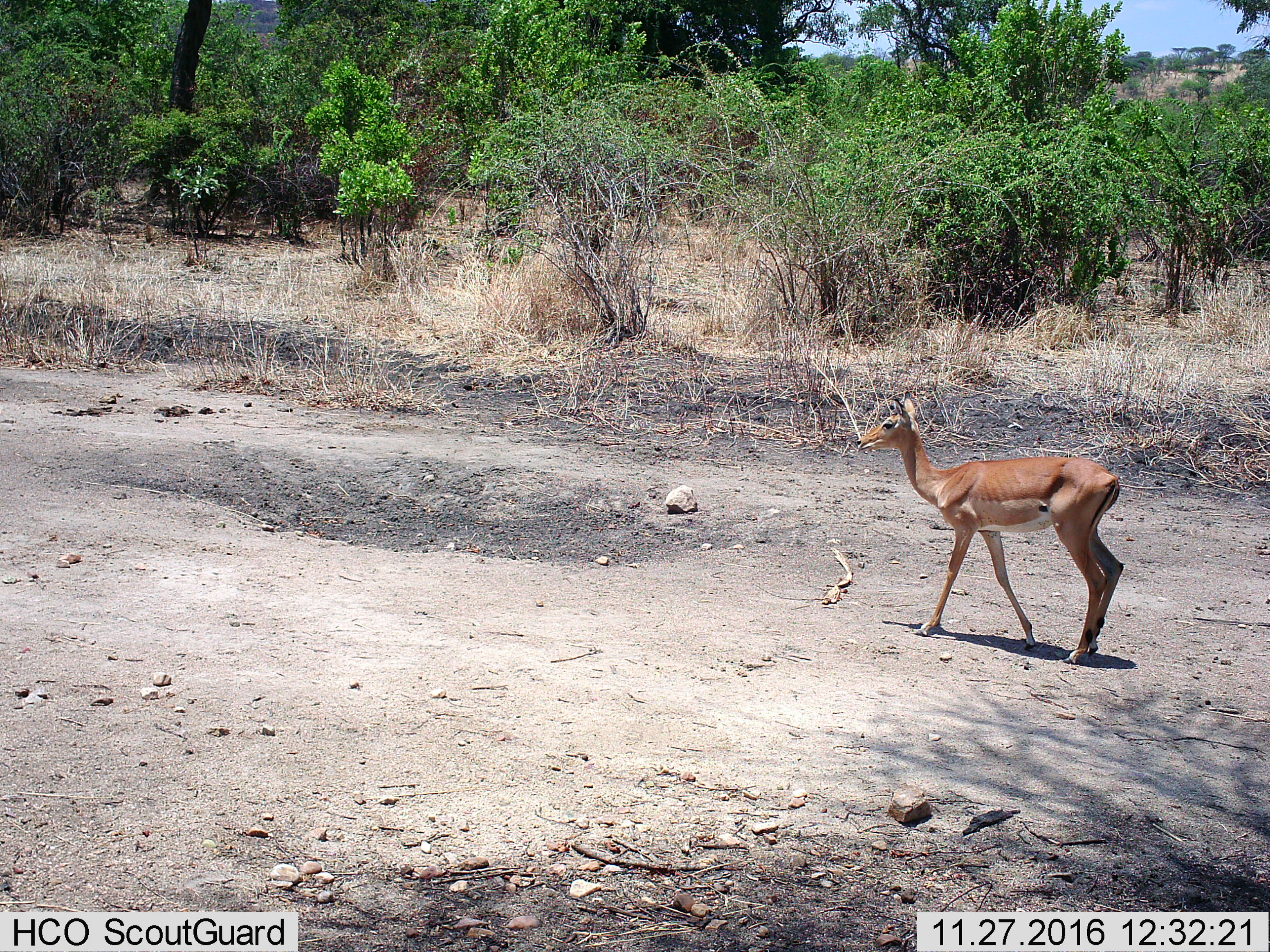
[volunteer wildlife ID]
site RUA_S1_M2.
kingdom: Animalia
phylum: Chordata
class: Mammalia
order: Artiodactyla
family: Bovidae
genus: Aepyceros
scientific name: Aepyceros melampus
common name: impala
Impala (Aepyceros melampus), count 1. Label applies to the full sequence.